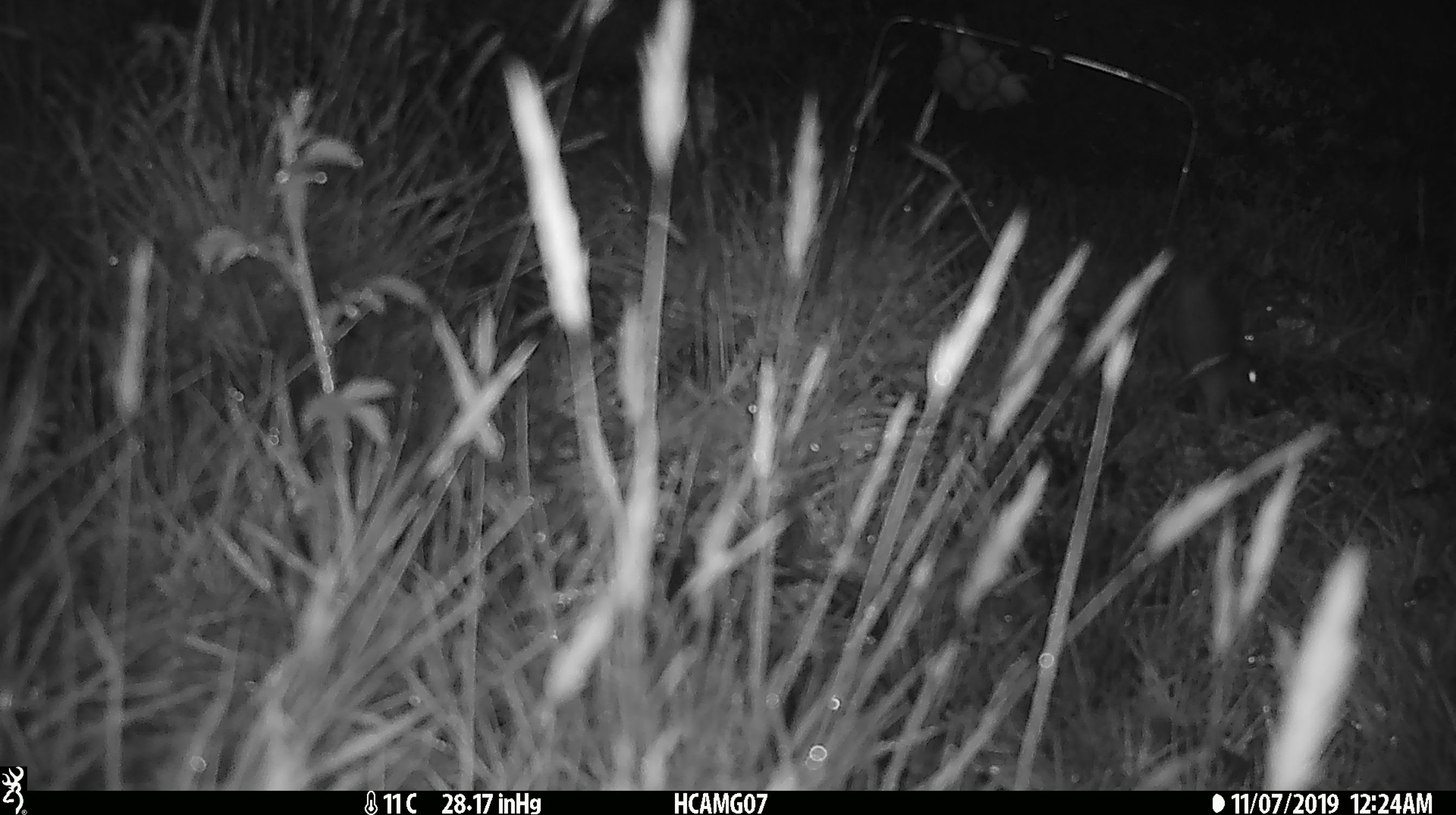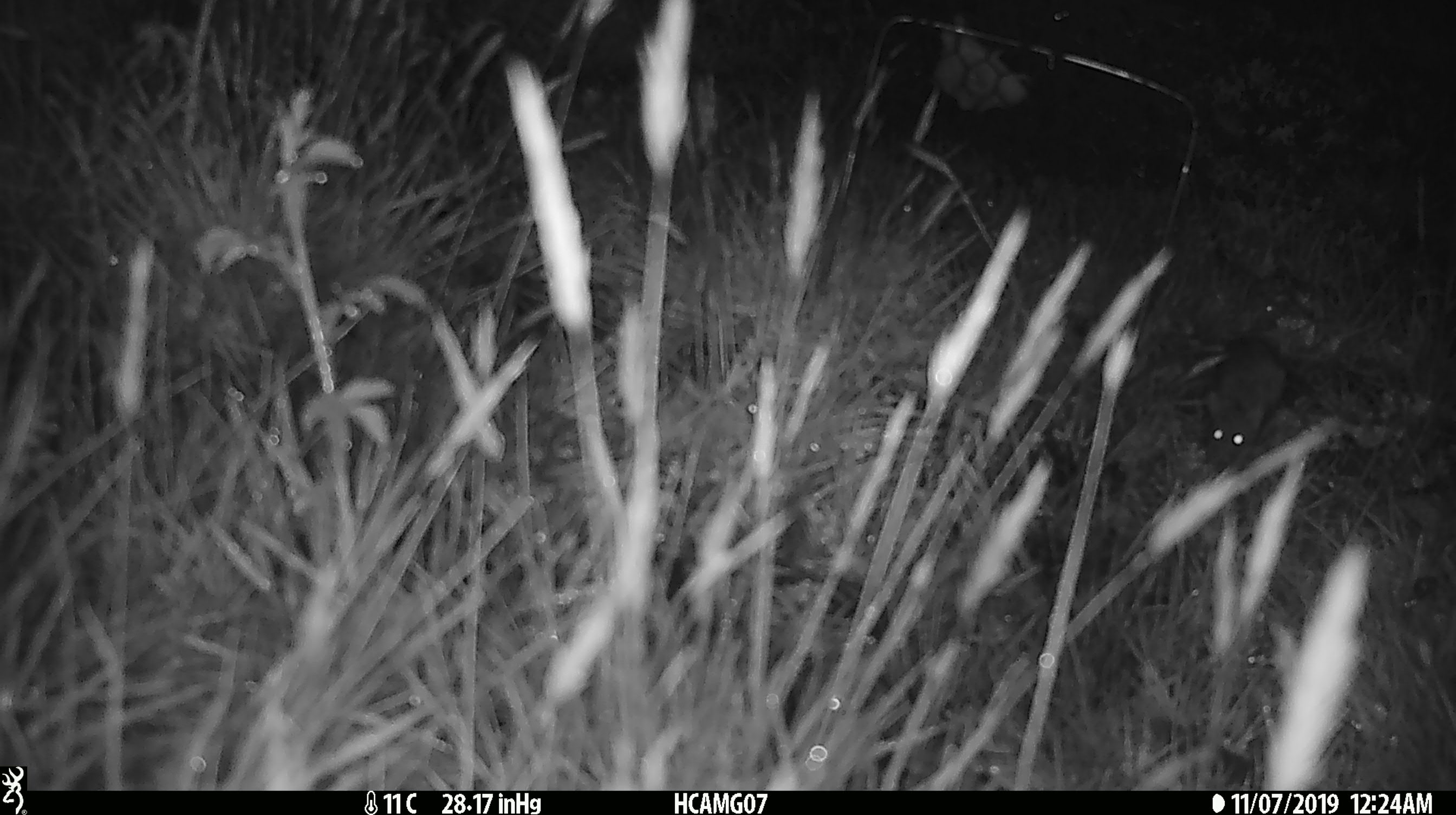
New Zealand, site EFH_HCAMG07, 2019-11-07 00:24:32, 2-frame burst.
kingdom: Animalia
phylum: Chordata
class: Mammalia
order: Rodentia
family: Muridae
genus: Mus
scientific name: Mus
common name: mouse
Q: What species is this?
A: Mouse (Mus).